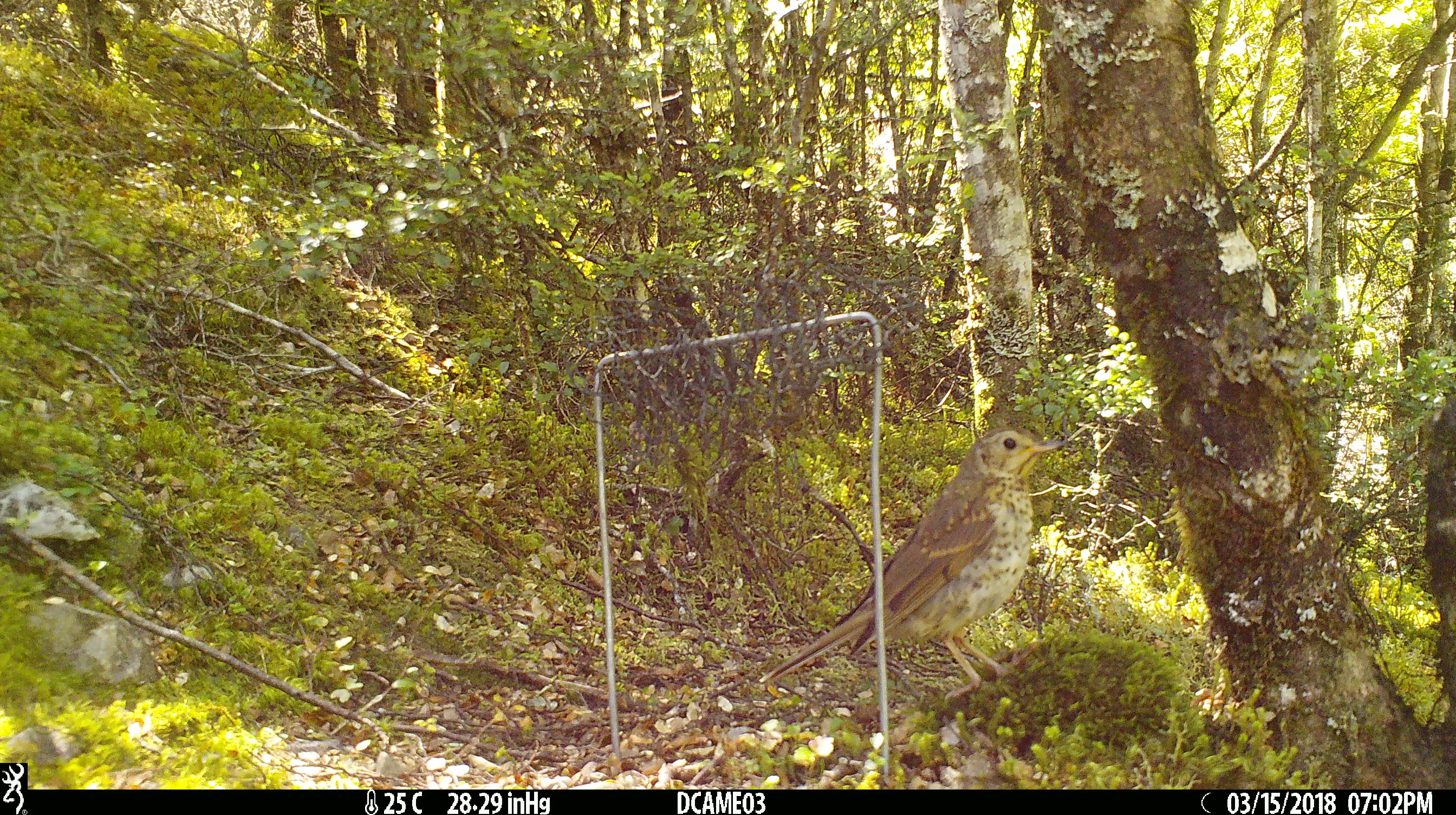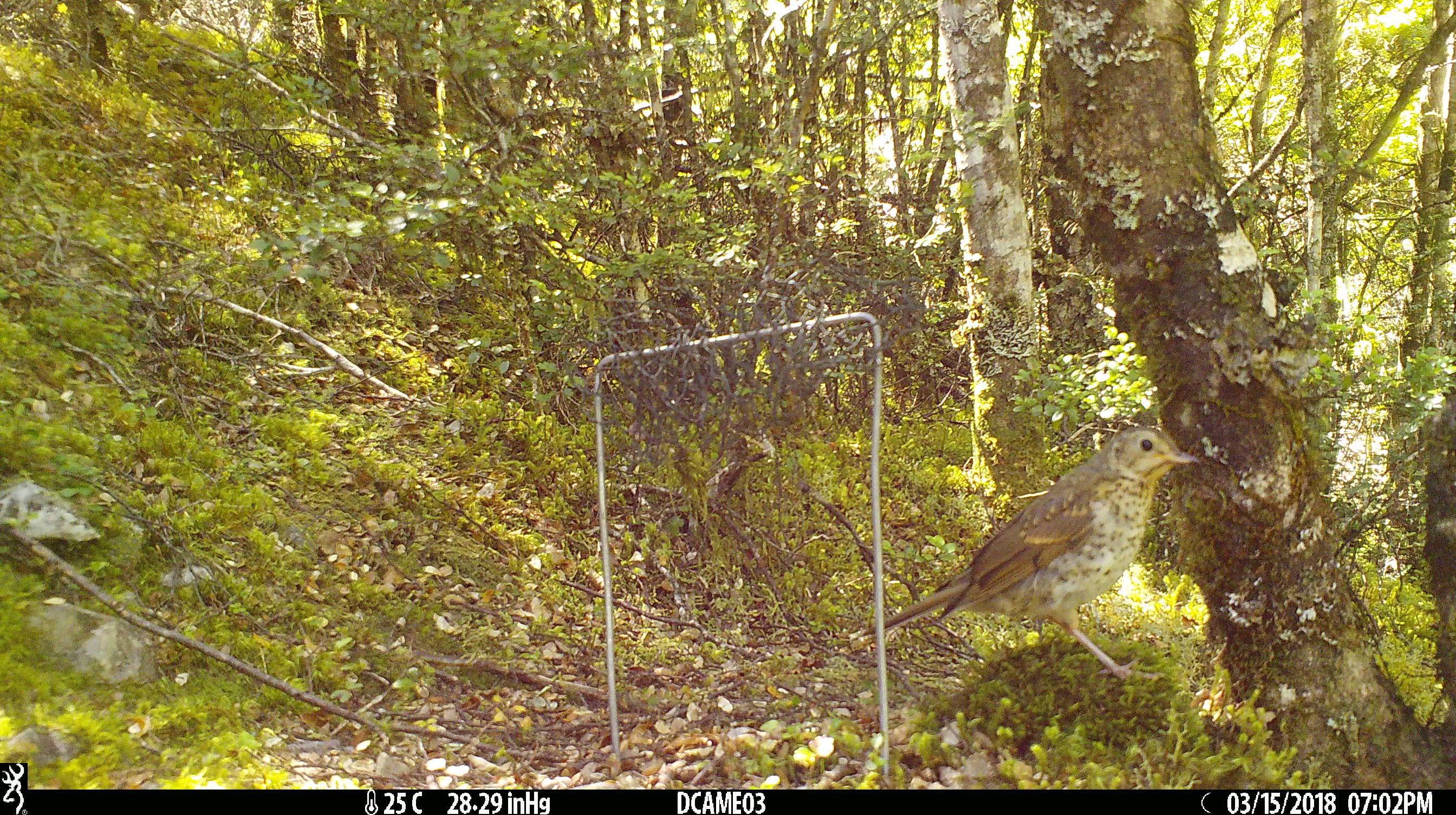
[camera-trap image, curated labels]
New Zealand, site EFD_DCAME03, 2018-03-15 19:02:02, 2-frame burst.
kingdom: Animalia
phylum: Chordata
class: Aves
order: Passeriformes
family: Turdidae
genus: Turdus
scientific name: Turdus philomelos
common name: song thrush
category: thrush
Thrush (song thrush) (Turdus philomelos).